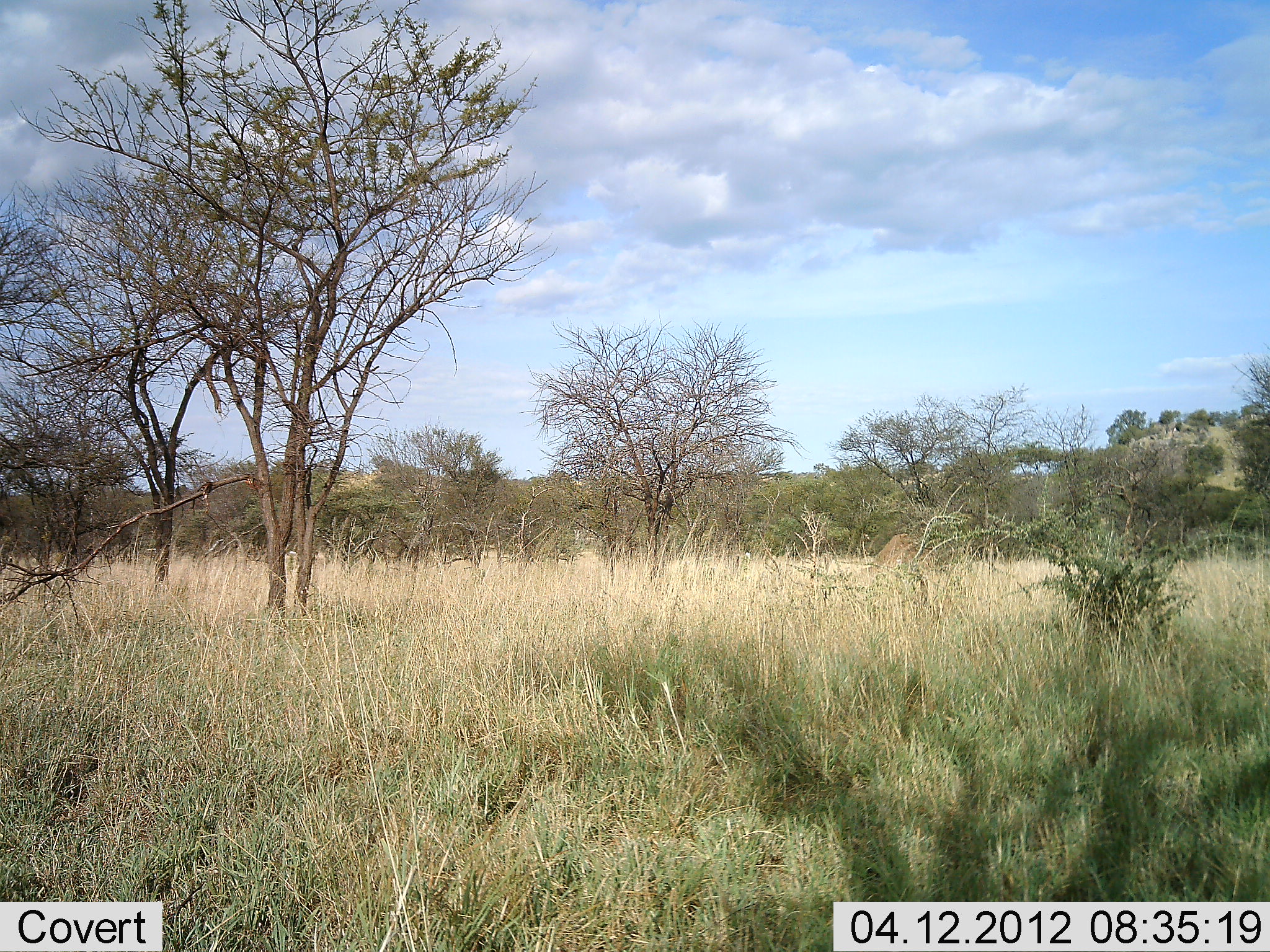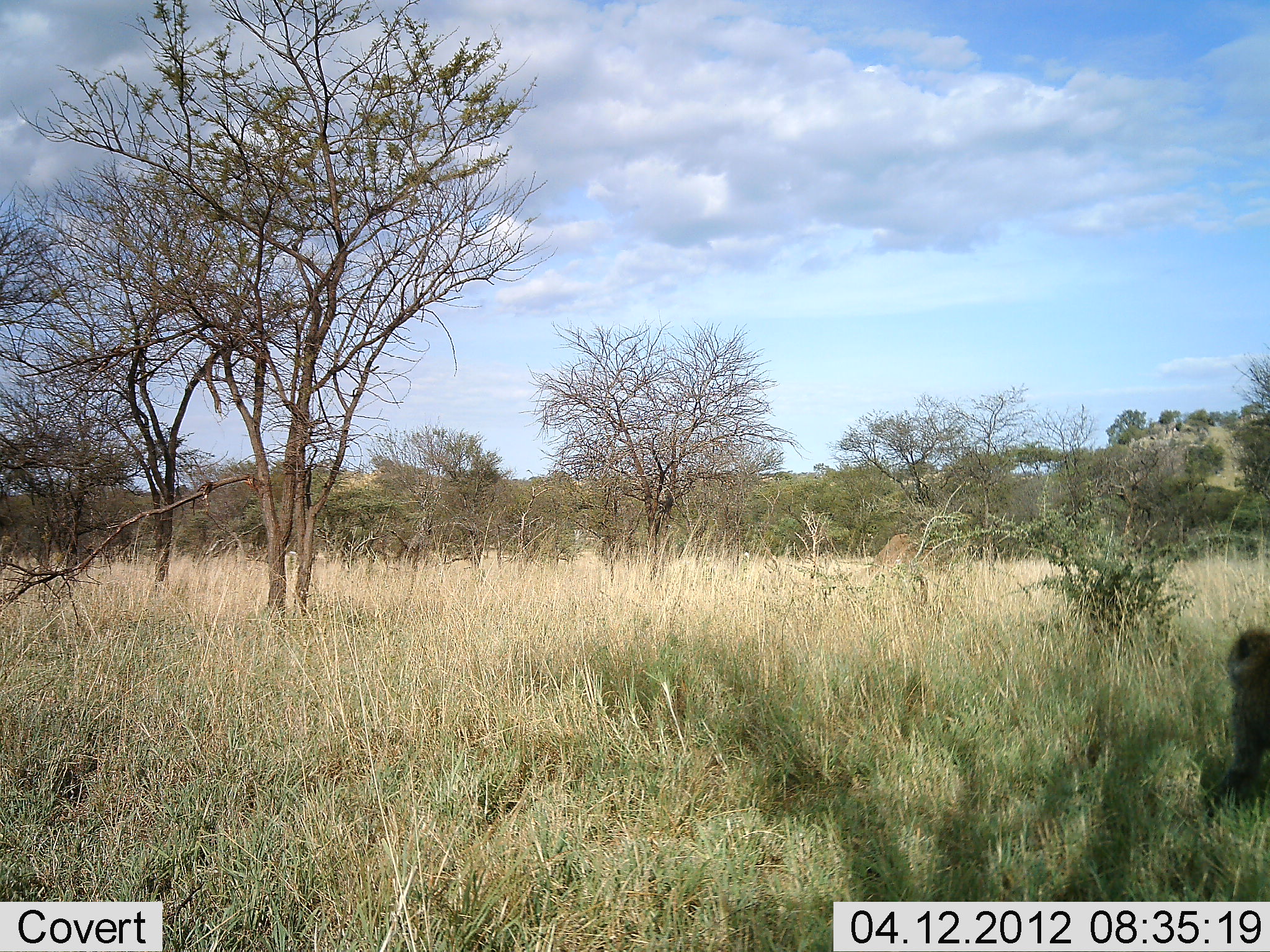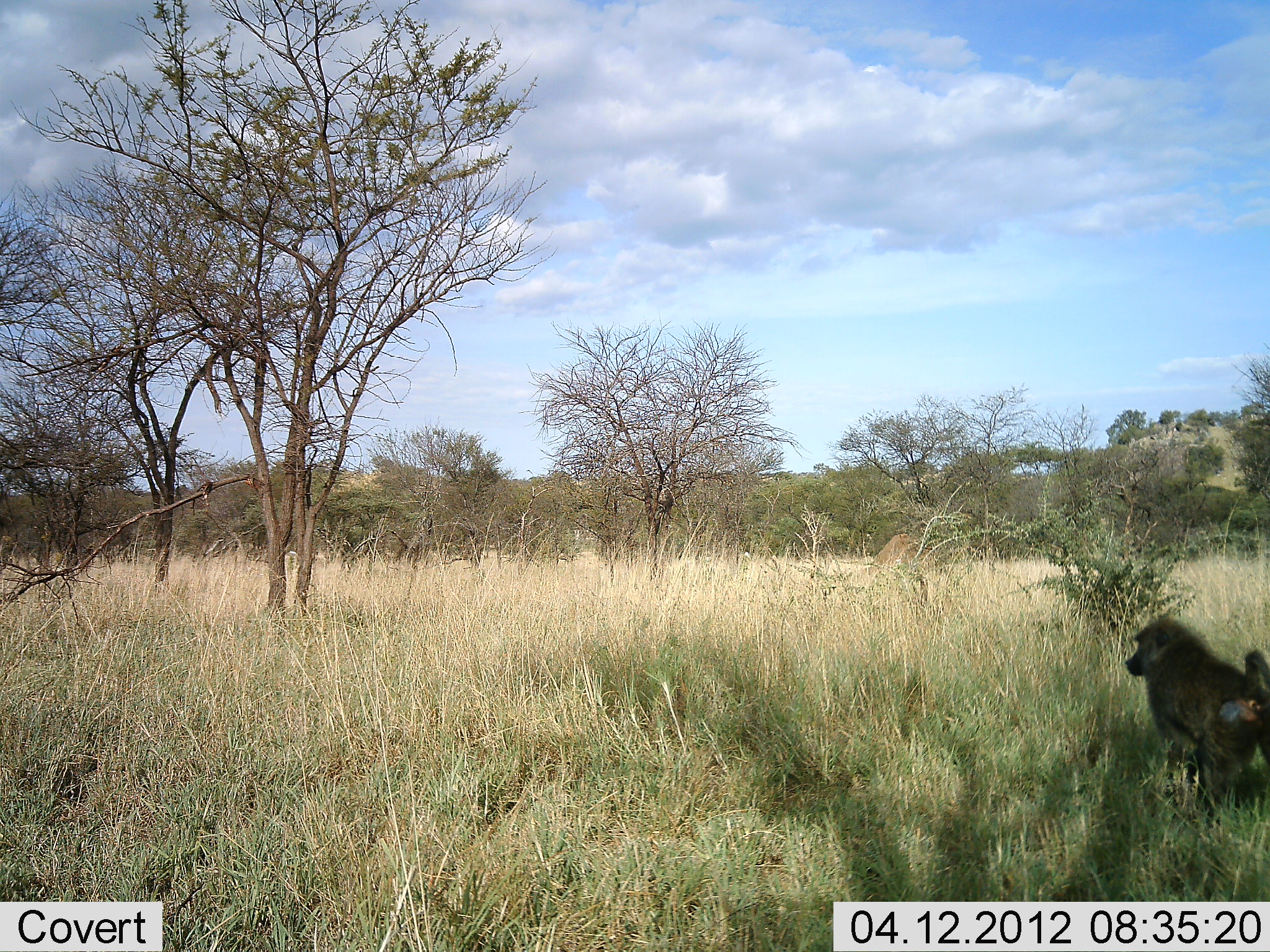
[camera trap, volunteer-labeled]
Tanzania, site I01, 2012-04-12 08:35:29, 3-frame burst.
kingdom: Animalia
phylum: Chordata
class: Mammalia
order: Primates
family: Cercopithecidae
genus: Papio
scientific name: Papio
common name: baboon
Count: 1.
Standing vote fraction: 0%.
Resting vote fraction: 0%.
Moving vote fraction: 100%.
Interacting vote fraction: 0%.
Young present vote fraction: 0%.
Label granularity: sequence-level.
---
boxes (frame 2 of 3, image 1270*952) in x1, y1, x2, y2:
animal: 1201, 628, 1270, 829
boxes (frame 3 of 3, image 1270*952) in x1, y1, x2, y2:
animal: 1124, 614, 1270, 829